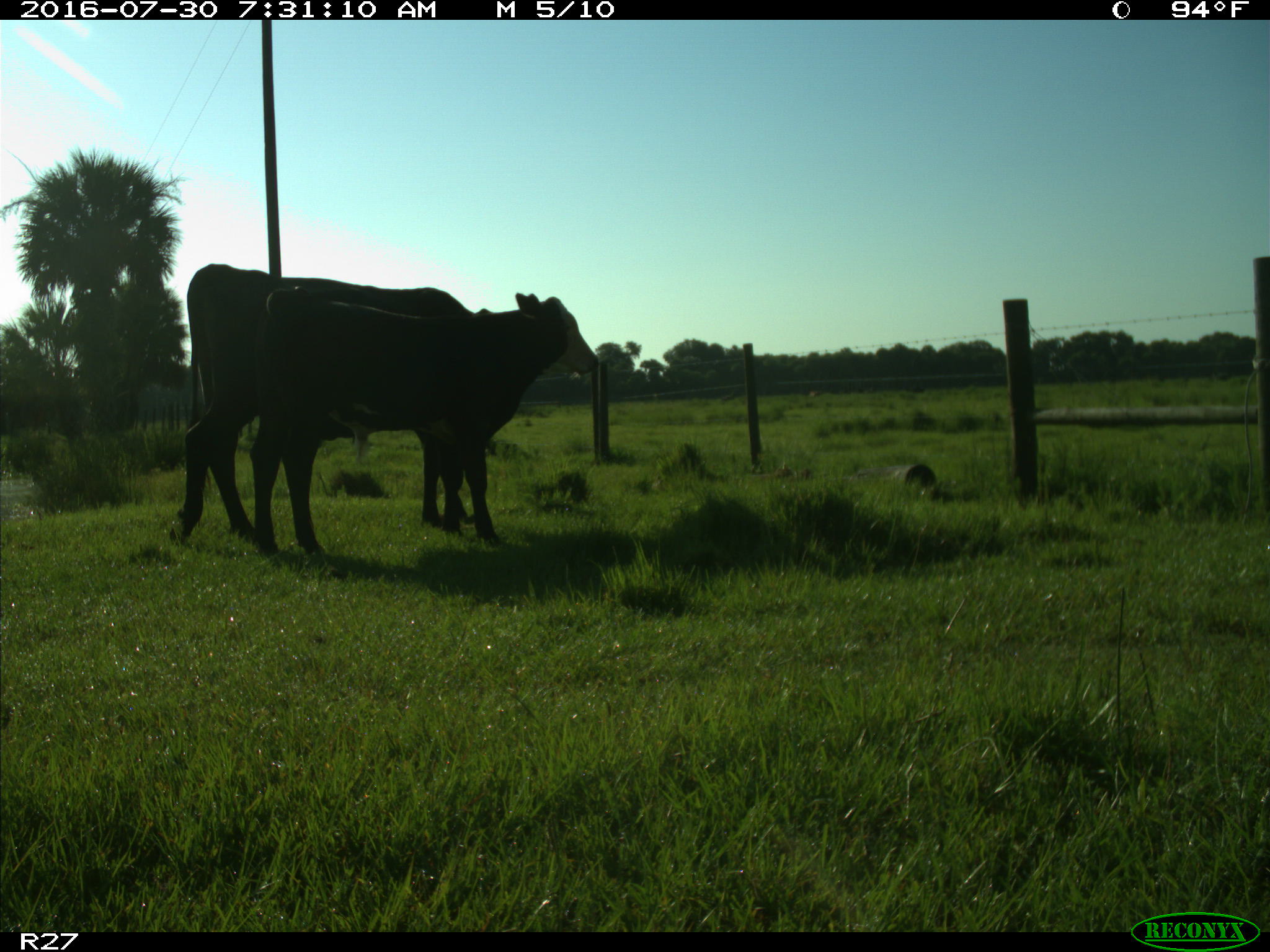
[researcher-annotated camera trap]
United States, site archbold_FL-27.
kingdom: Animalia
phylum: Chordata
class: Mammalia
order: Artiodactyla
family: Bovidae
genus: Bos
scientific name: Bos taurus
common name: domestic cow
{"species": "Bos taurus (domestic cow)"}